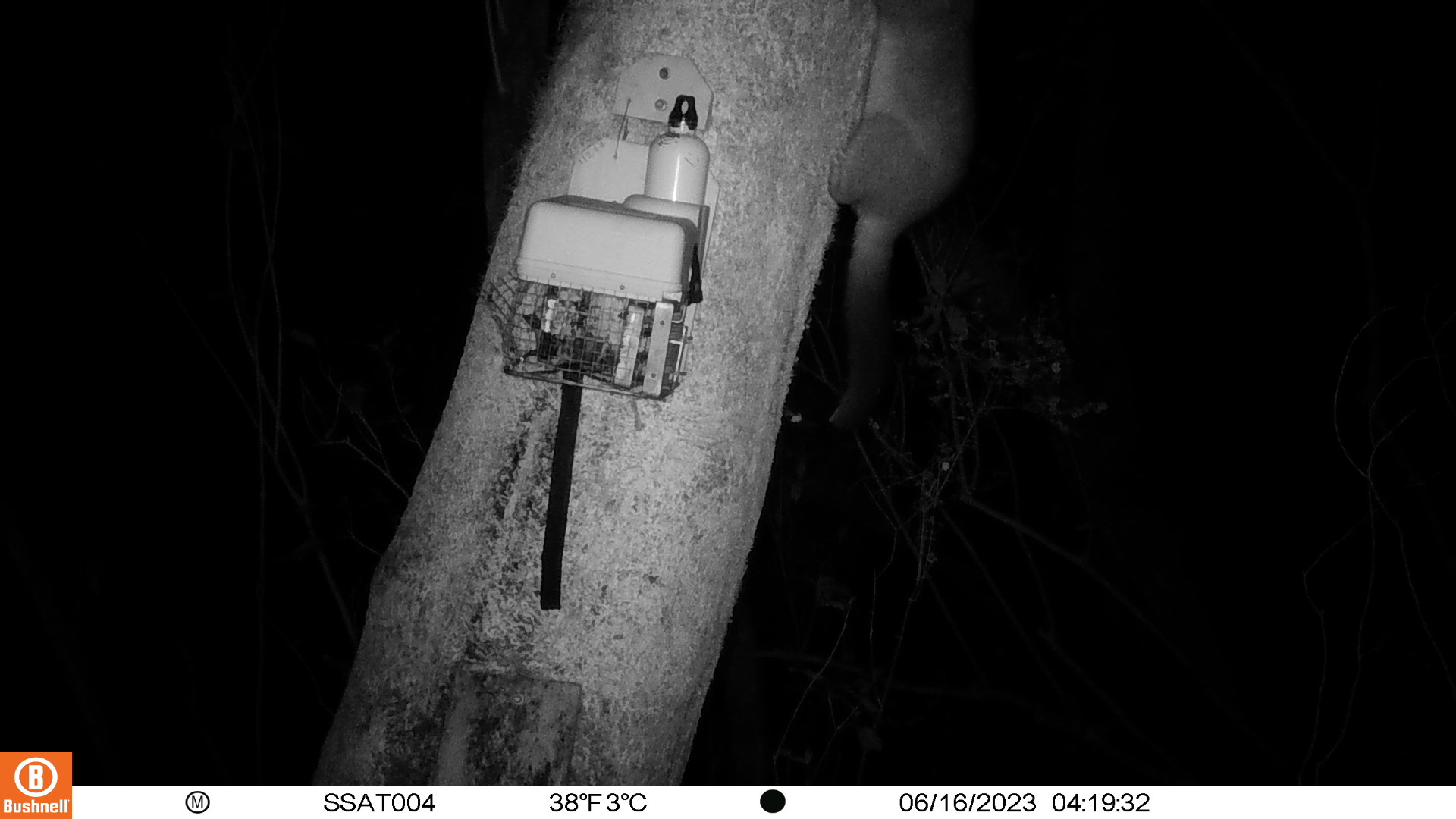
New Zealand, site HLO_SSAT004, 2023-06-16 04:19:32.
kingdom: Animalia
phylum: Chordata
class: Mammalia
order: Diprotodontia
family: Phalangeridae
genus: Trichosurus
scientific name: Trichosurus vulpecula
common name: common brushtail possum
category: possum